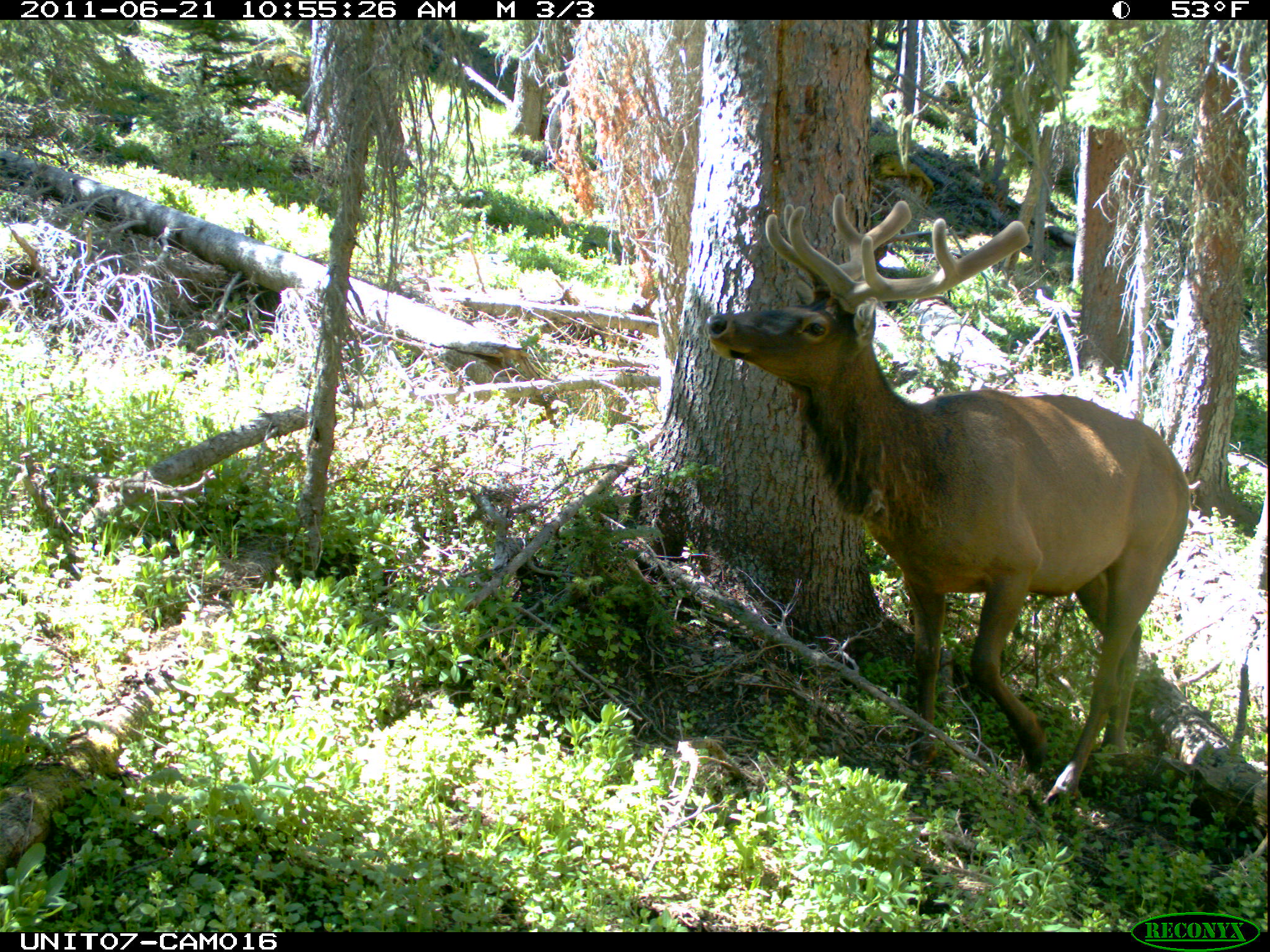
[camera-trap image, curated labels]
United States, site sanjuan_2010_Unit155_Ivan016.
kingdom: Animalia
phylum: Chordata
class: Mammalia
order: Artiodactyla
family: Cervidae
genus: Cervus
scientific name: Cervus elaphus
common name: red deer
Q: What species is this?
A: Cervus elaphus (red deer).